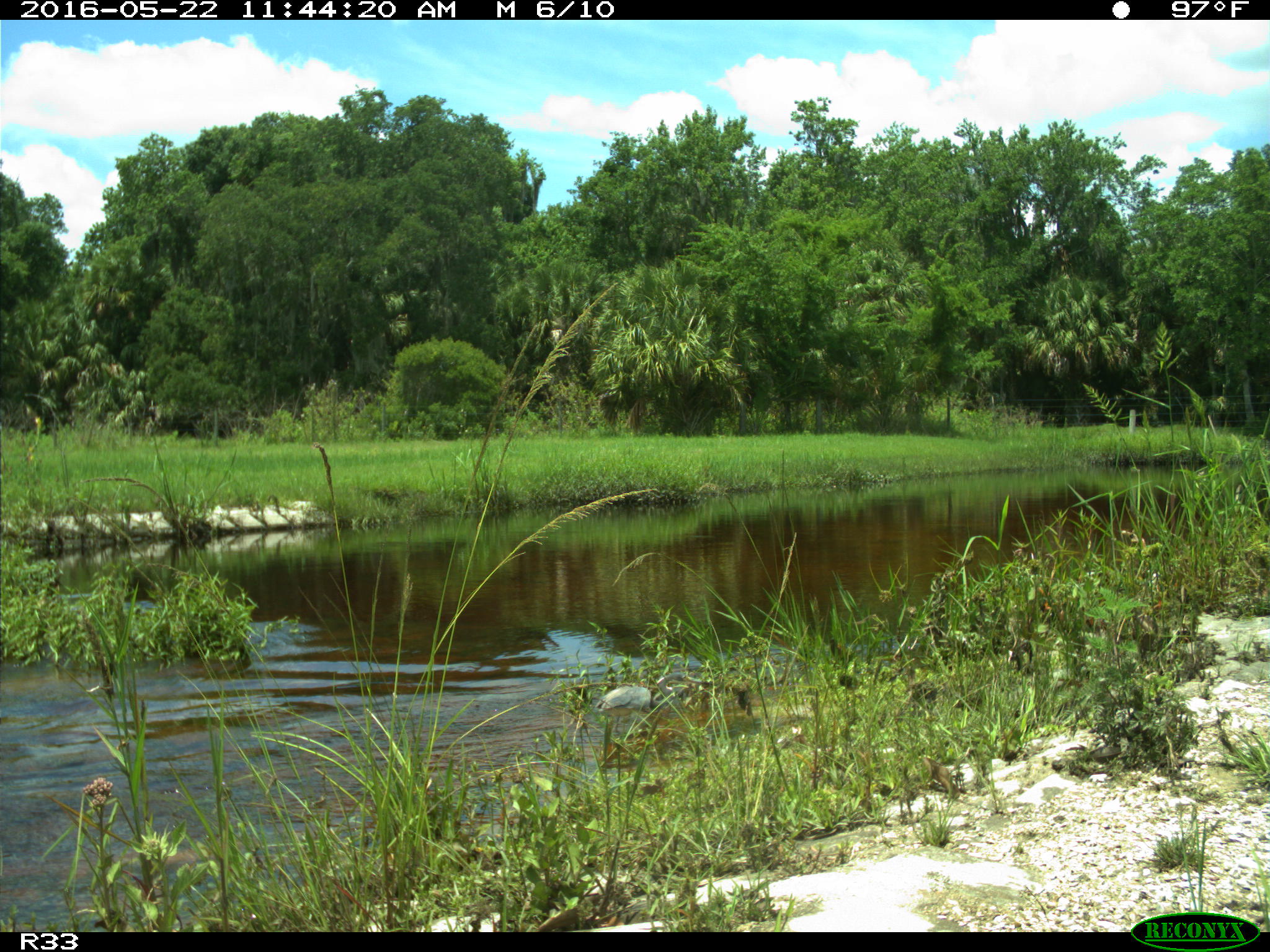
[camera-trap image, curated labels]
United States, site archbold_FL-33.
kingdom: Animalia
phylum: Chordata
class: Aves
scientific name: Aves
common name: birds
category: unidentified bird